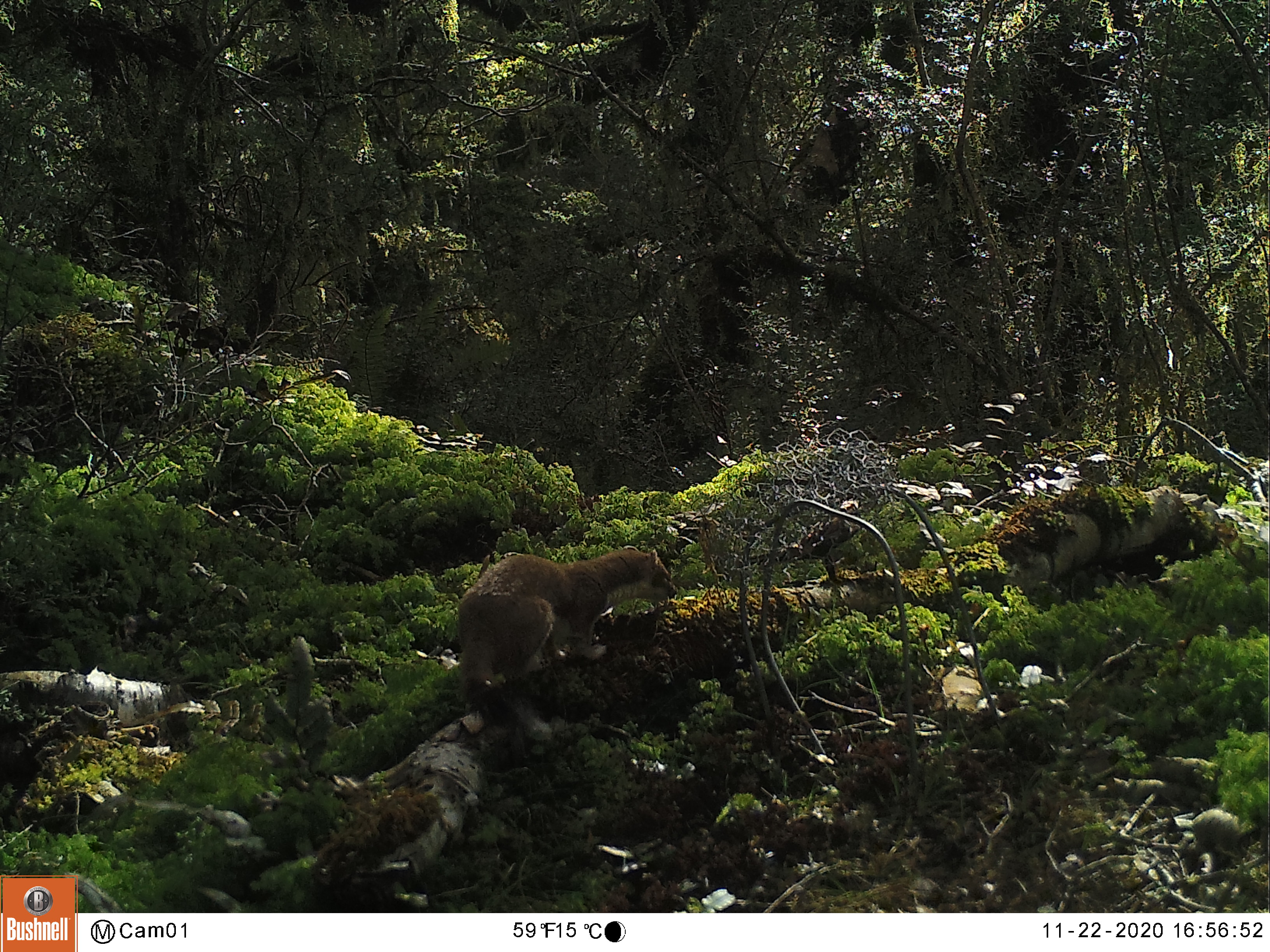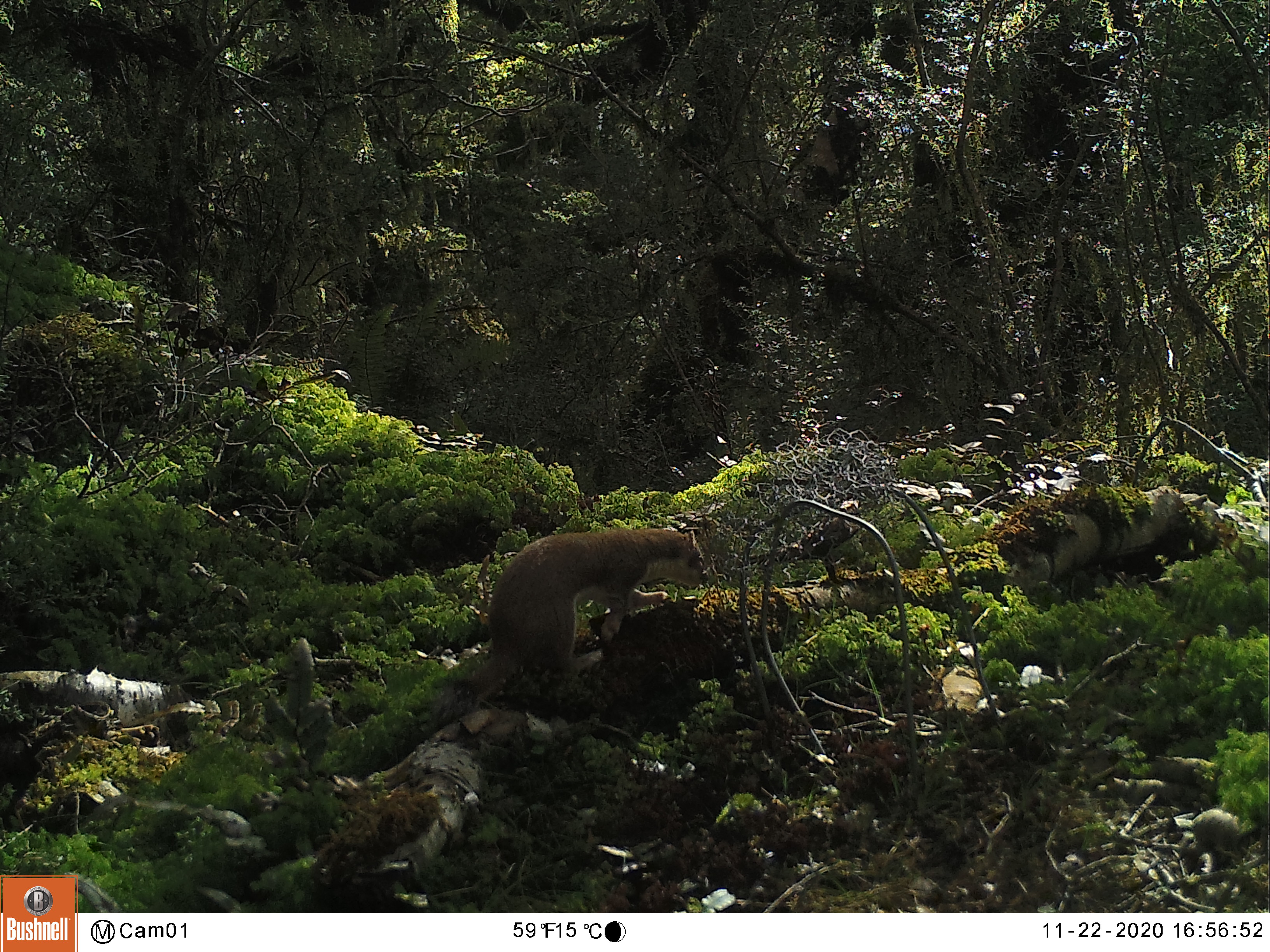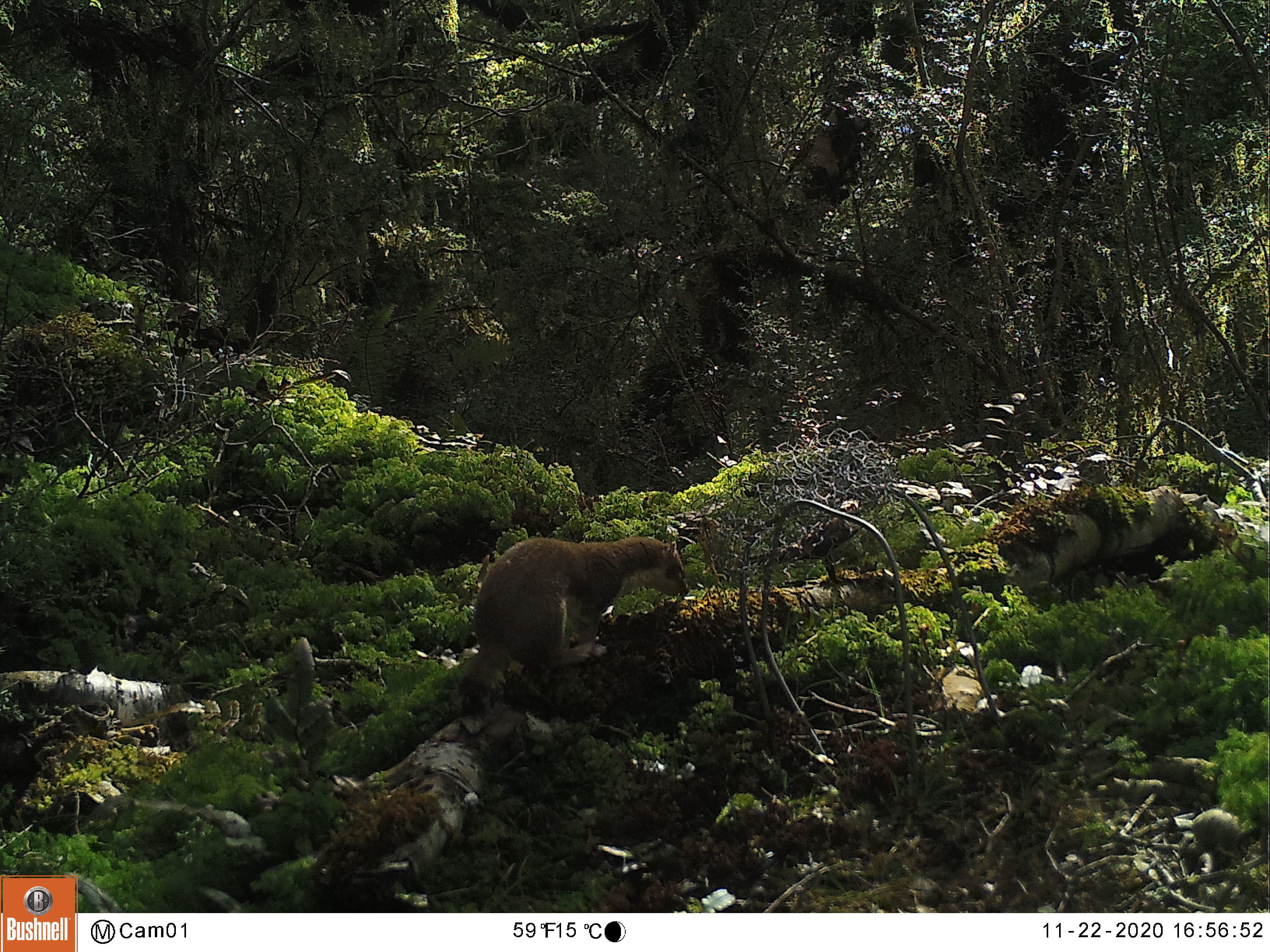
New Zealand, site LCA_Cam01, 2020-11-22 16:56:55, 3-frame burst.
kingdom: Animalia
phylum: Chordata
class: Mammalia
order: Carnivora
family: Mustelidae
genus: Mustela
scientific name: Mustela erminea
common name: stoat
Stoat (Mustela erminea).